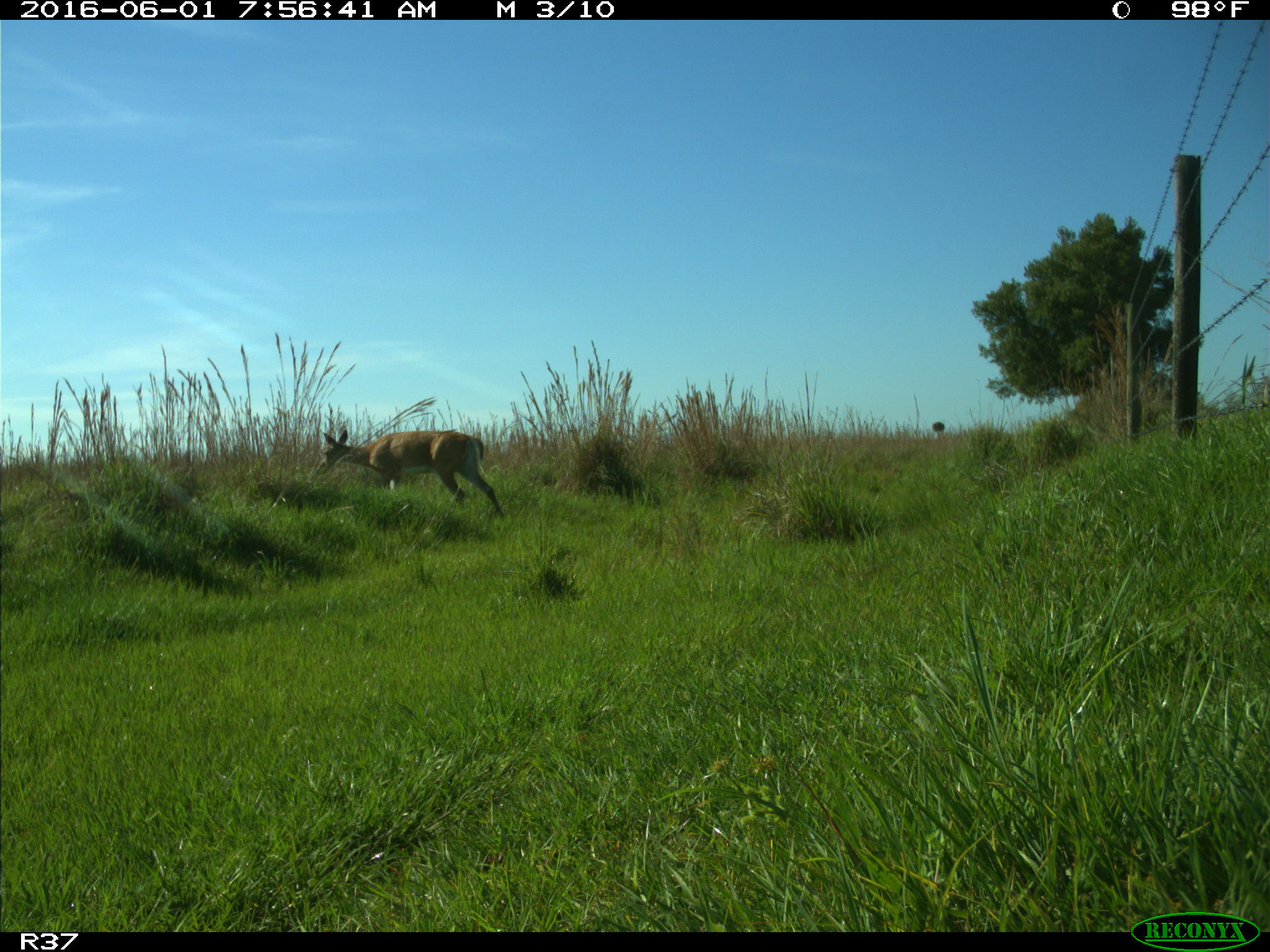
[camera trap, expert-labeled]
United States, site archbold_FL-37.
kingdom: Animalia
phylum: Chordata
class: Mammalia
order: Artiodactyla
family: Cervidae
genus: Odocoileus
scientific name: Odocoileus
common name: deer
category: unidentified deer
Unidentified deer (deer) (Odocoileus).